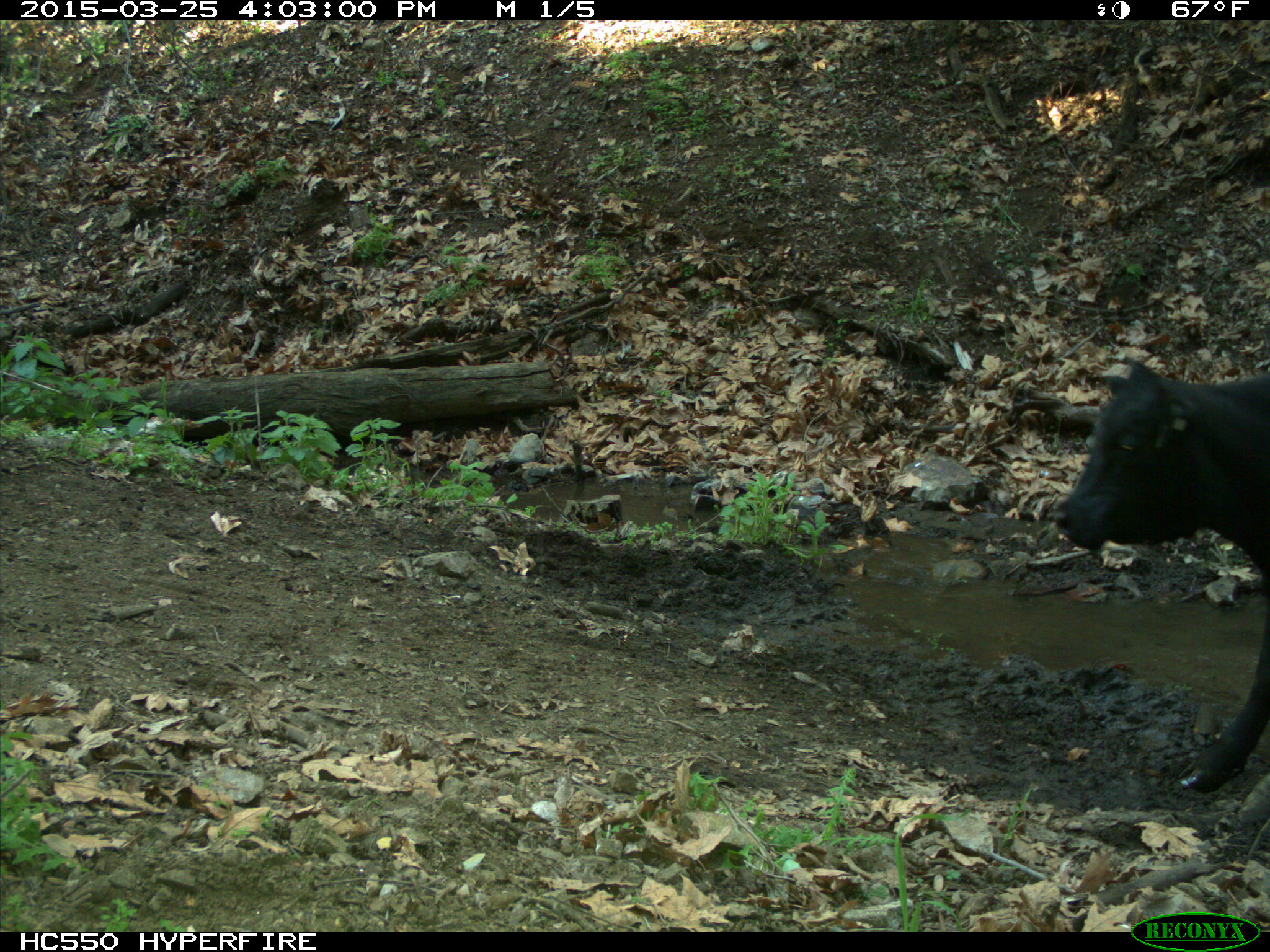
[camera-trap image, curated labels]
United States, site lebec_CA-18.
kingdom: Animalia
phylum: Chordata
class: Mammalia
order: Artiodactyla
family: Bovidae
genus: Bos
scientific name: Bos taurus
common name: domestic cow